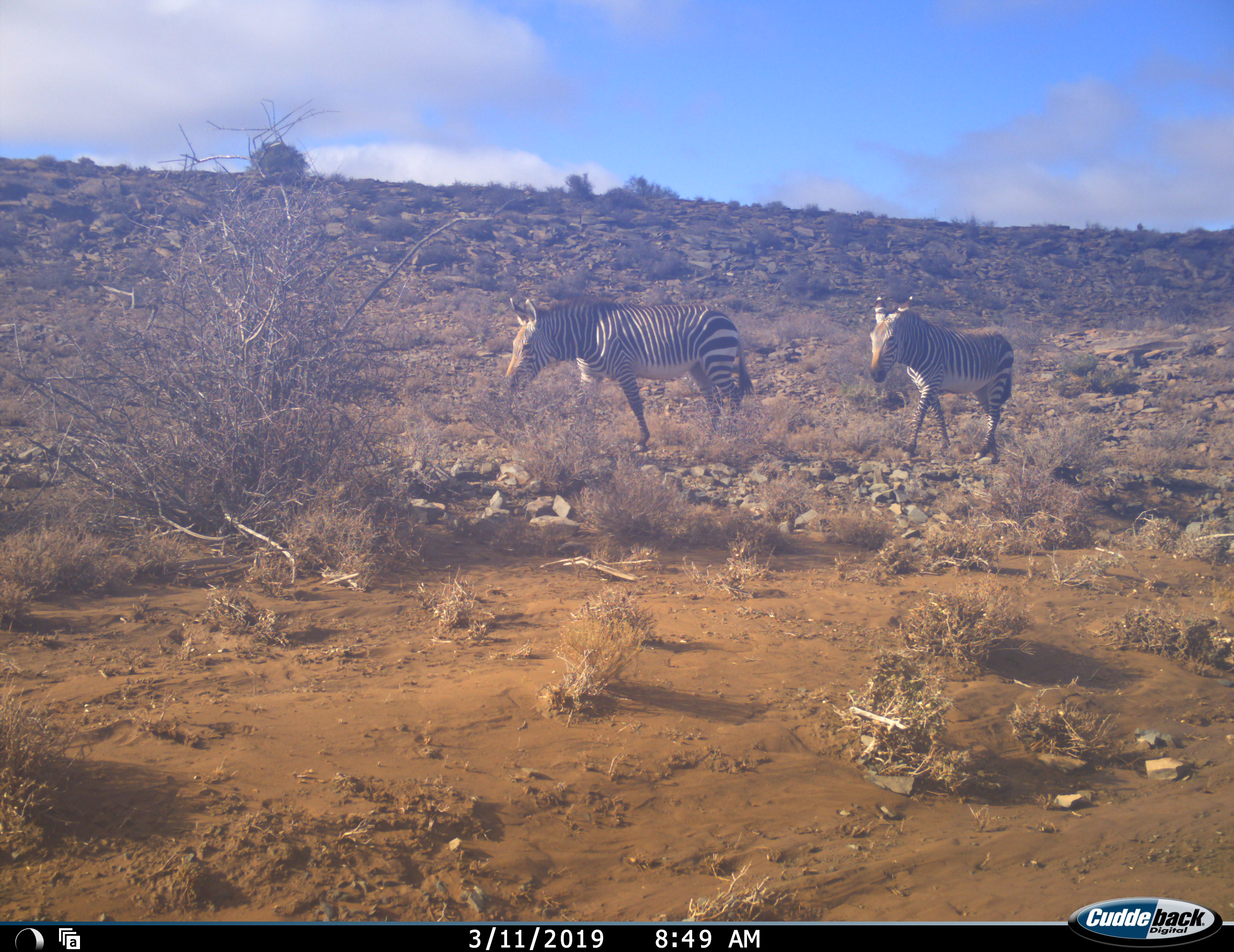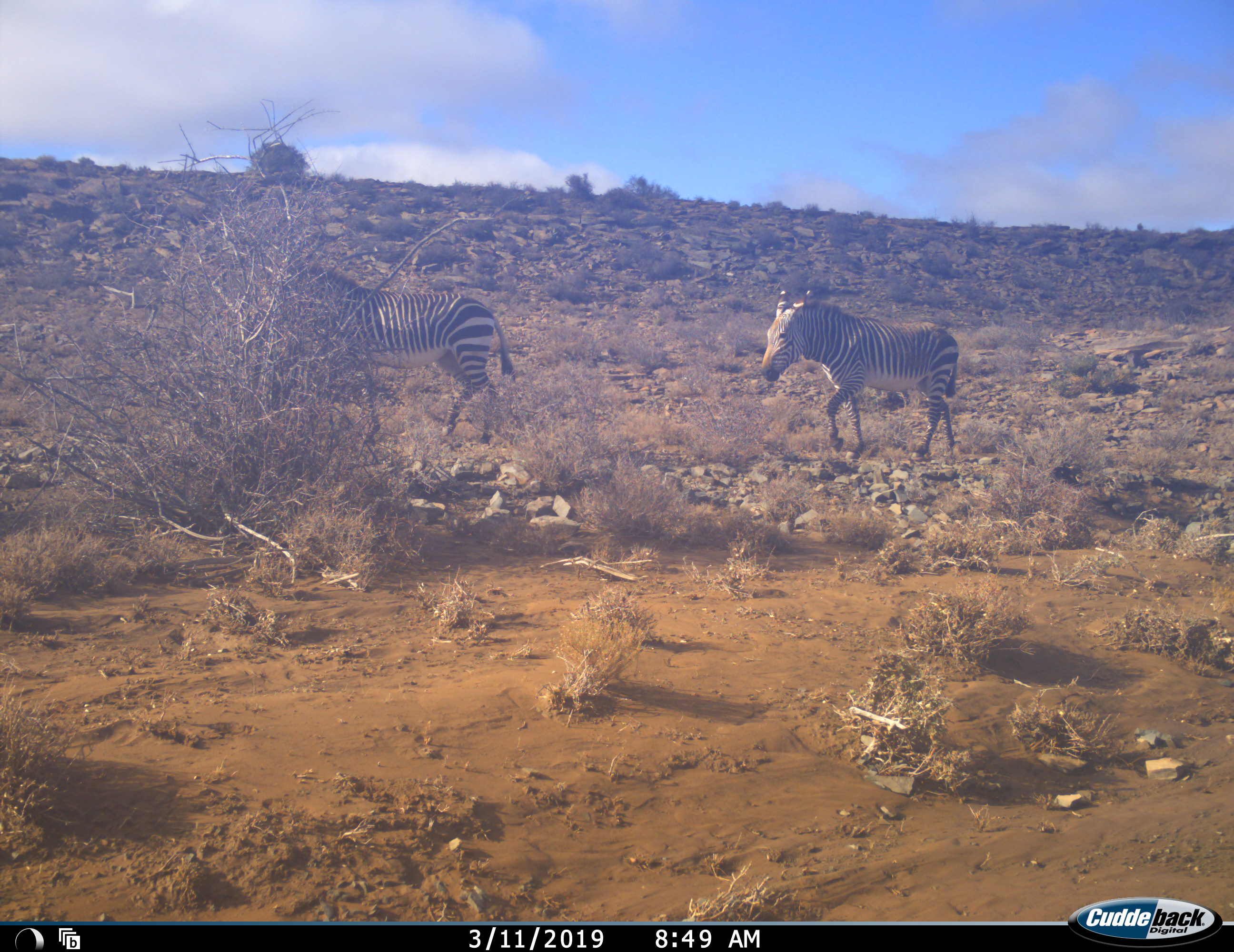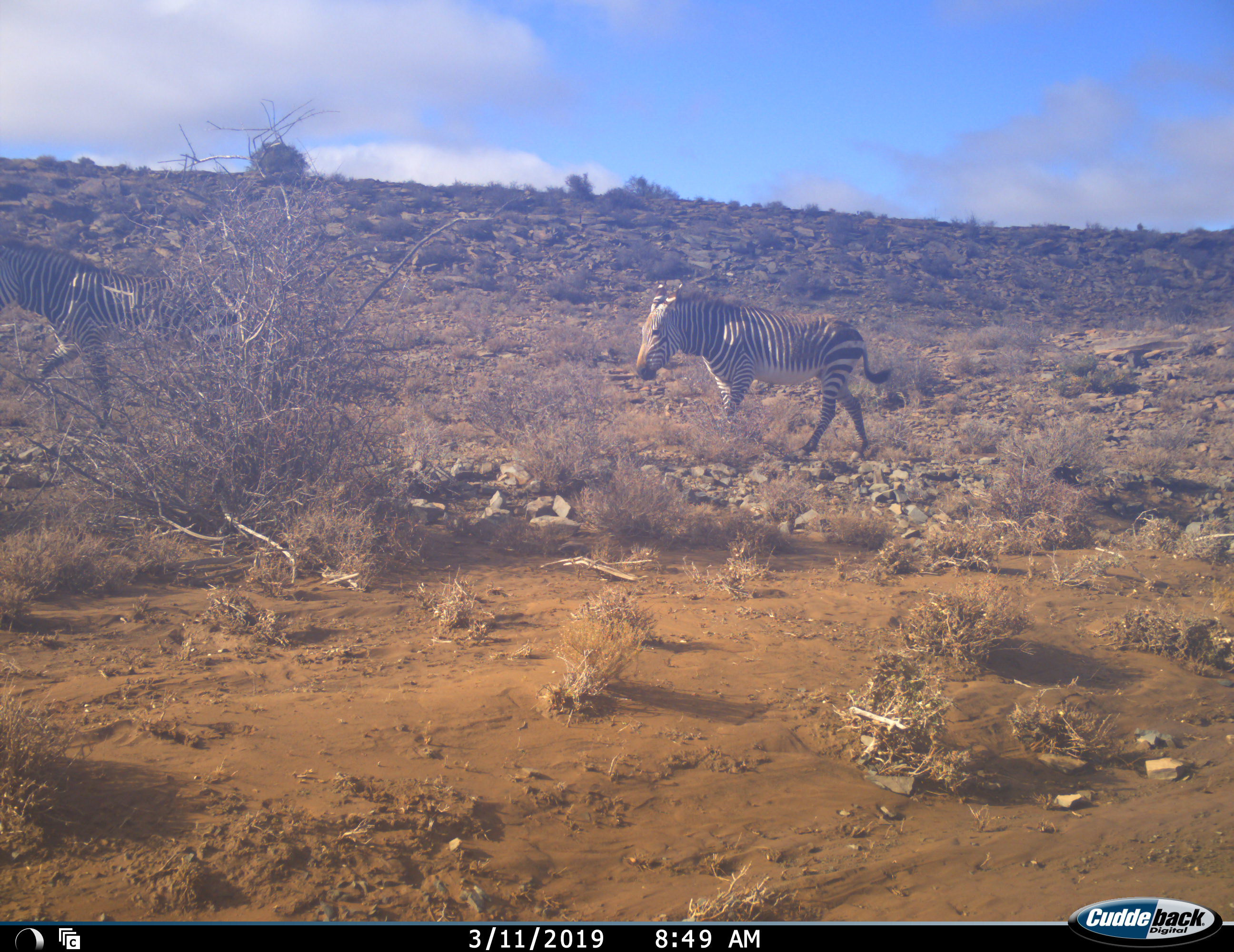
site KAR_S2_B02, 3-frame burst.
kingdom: Animalia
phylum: Chordata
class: Mammalia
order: Perissodactyla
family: Equidae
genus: Equus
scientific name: Equus zebra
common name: mountain zebra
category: zebramountain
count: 2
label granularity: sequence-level